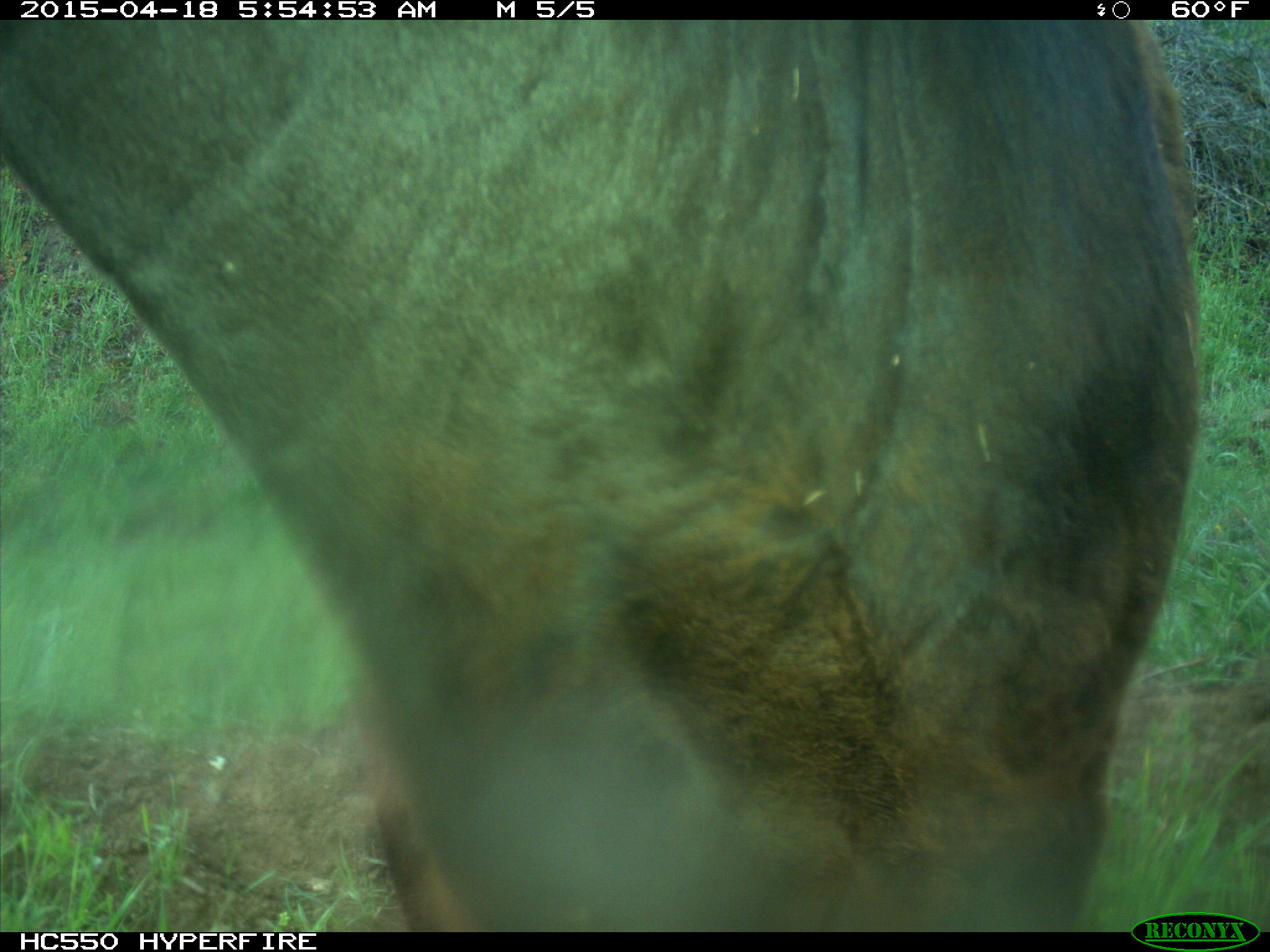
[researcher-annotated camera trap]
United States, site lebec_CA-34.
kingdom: Animalia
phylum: Chordata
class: Mammalia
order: Artiodactyla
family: Bovidae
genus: Bos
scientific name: Bos taurus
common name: domestic cow